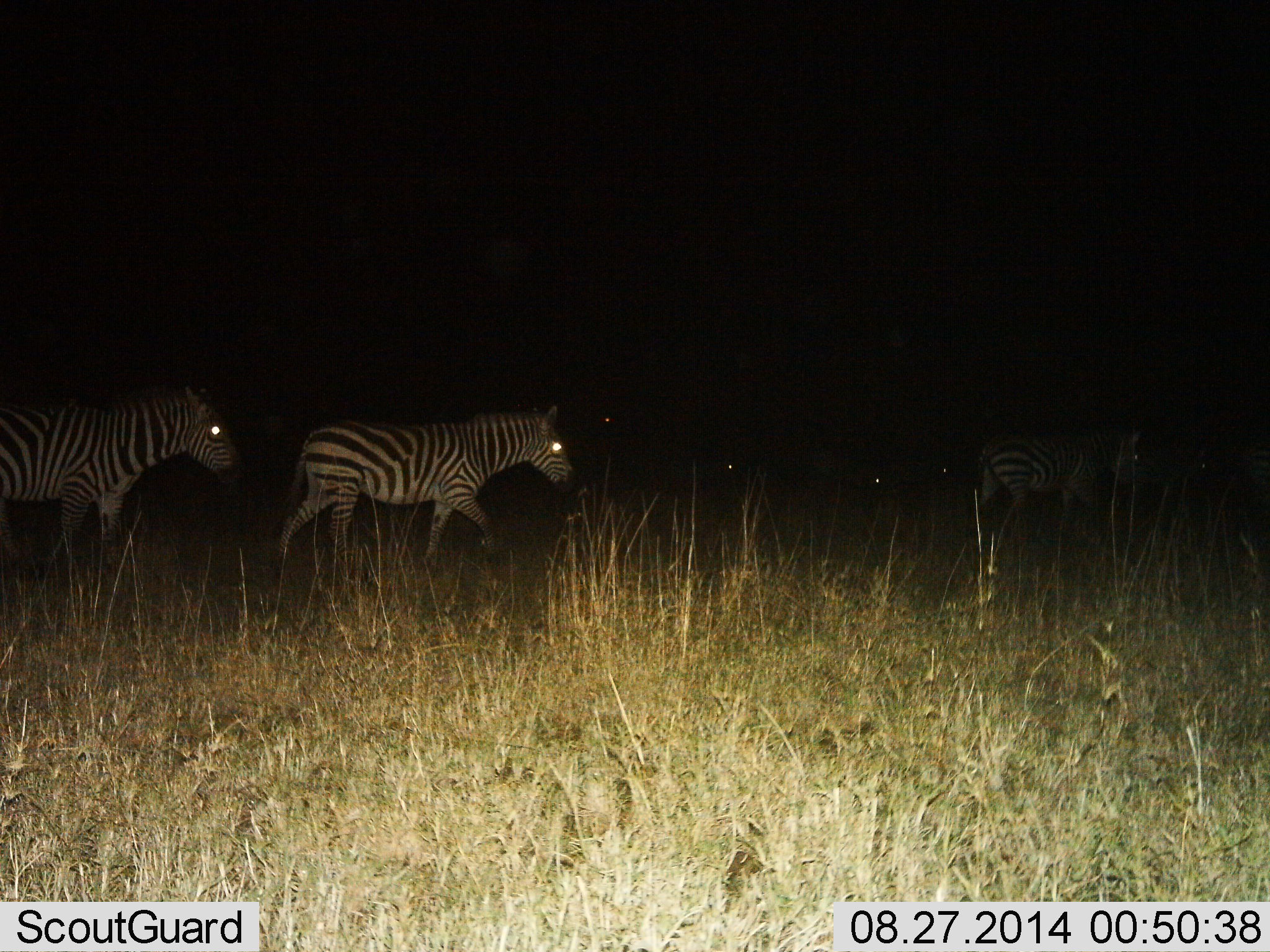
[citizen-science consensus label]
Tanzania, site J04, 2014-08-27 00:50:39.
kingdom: Animalia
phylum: Chordata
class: Mammalia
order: Perissodactyla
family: Equidae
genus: Equus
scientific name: Equus quagga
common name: plains zebra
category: zebra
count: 8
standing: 10%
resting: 0%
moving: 100%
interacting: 0%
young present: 0%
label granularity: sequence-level